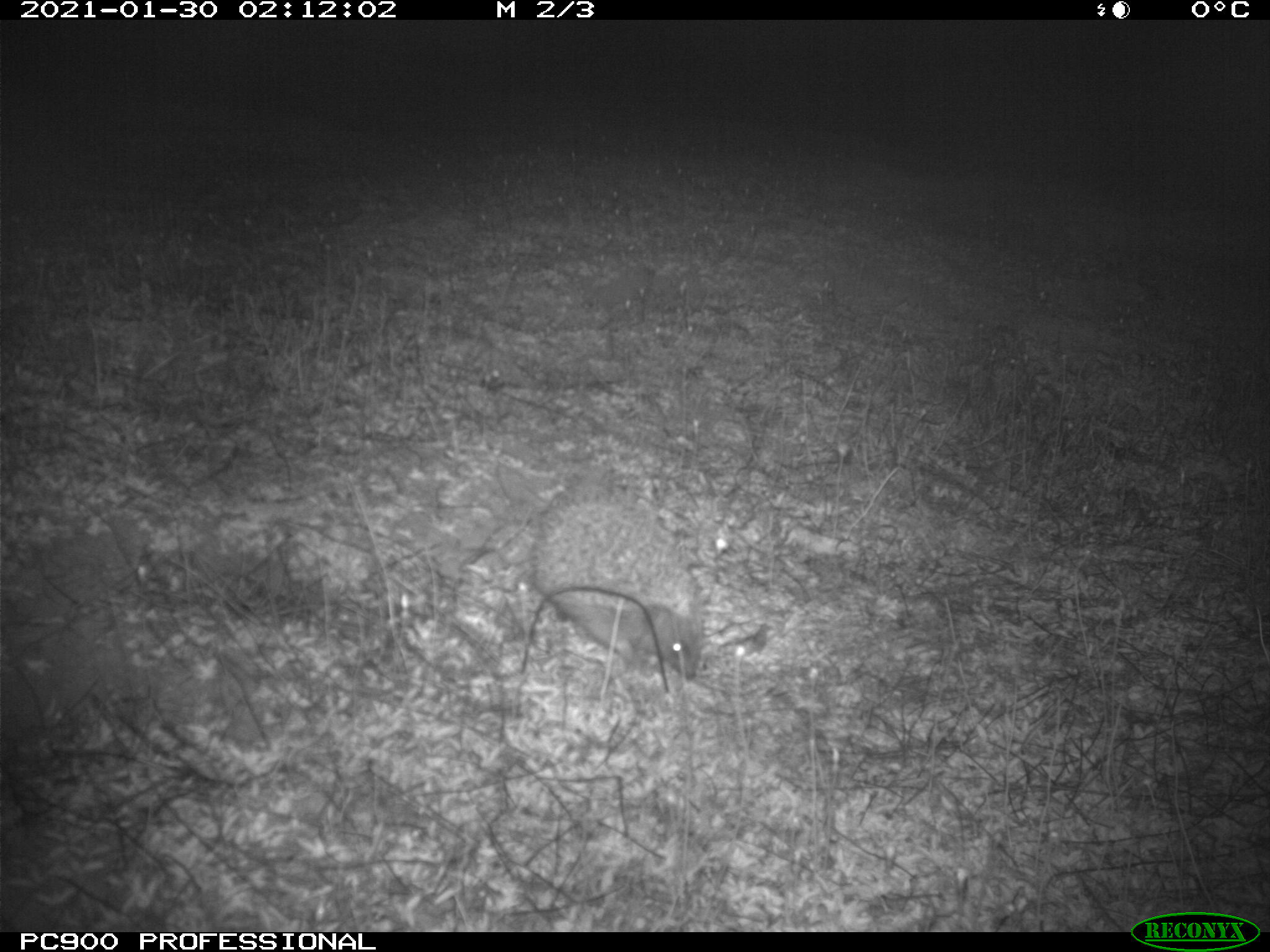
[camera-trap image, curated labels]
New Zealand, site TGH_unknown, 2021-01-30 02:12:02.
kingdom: Animalia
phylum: Chordata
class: Mammalia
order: Eulipotyphla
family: Erinaceidae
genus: Erinaceus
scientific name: Erinaceus europaeus europaeus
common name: european hedgehog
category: hedgehog